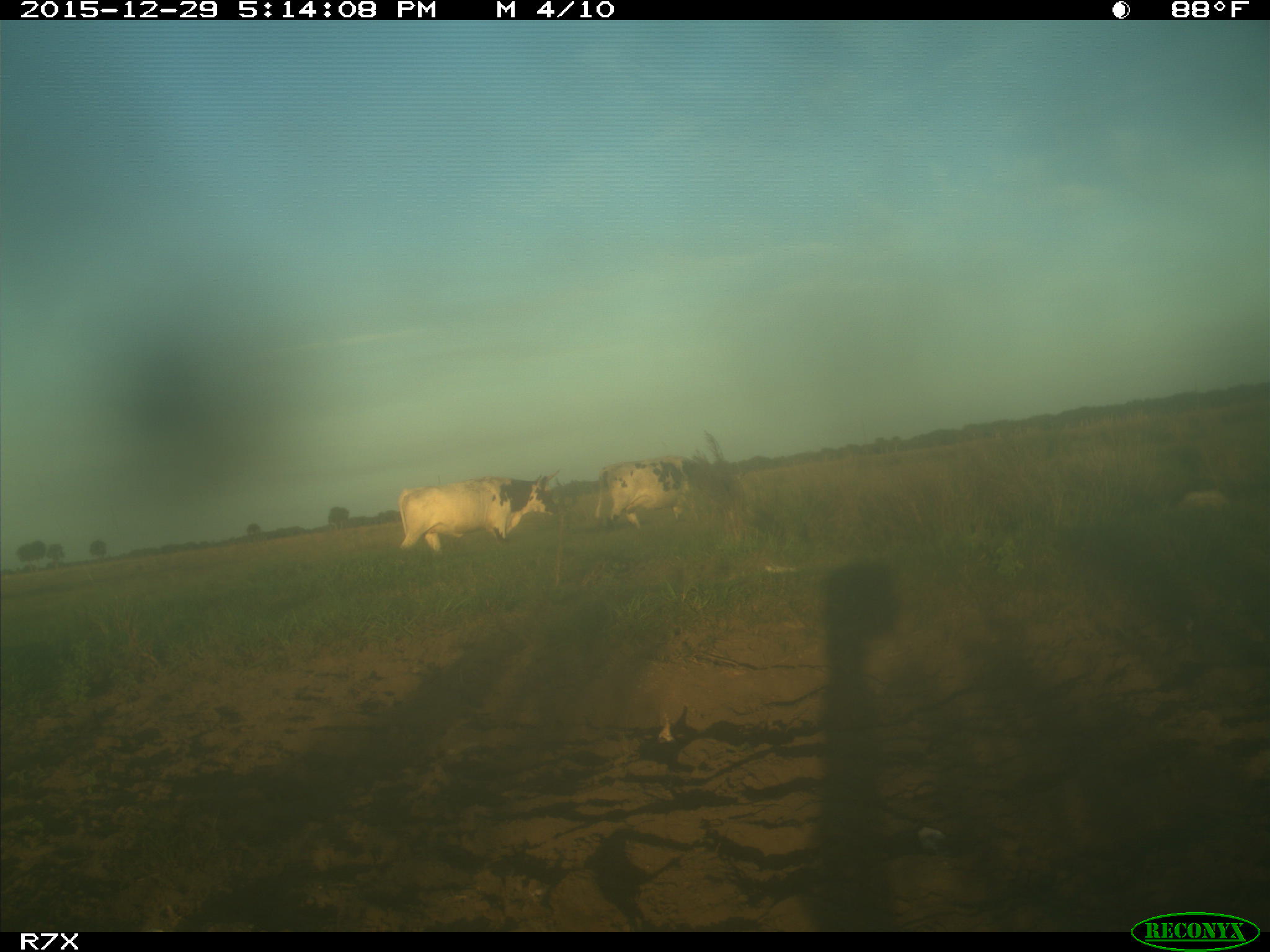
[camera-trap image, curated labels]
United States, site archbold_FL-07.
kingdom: Animalia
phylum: Chordata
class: Mammalia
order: Artiodactyla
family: Bovidae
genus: Bos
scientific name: Bos taurus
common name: domestic cow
Bos taurus (domestic cow).